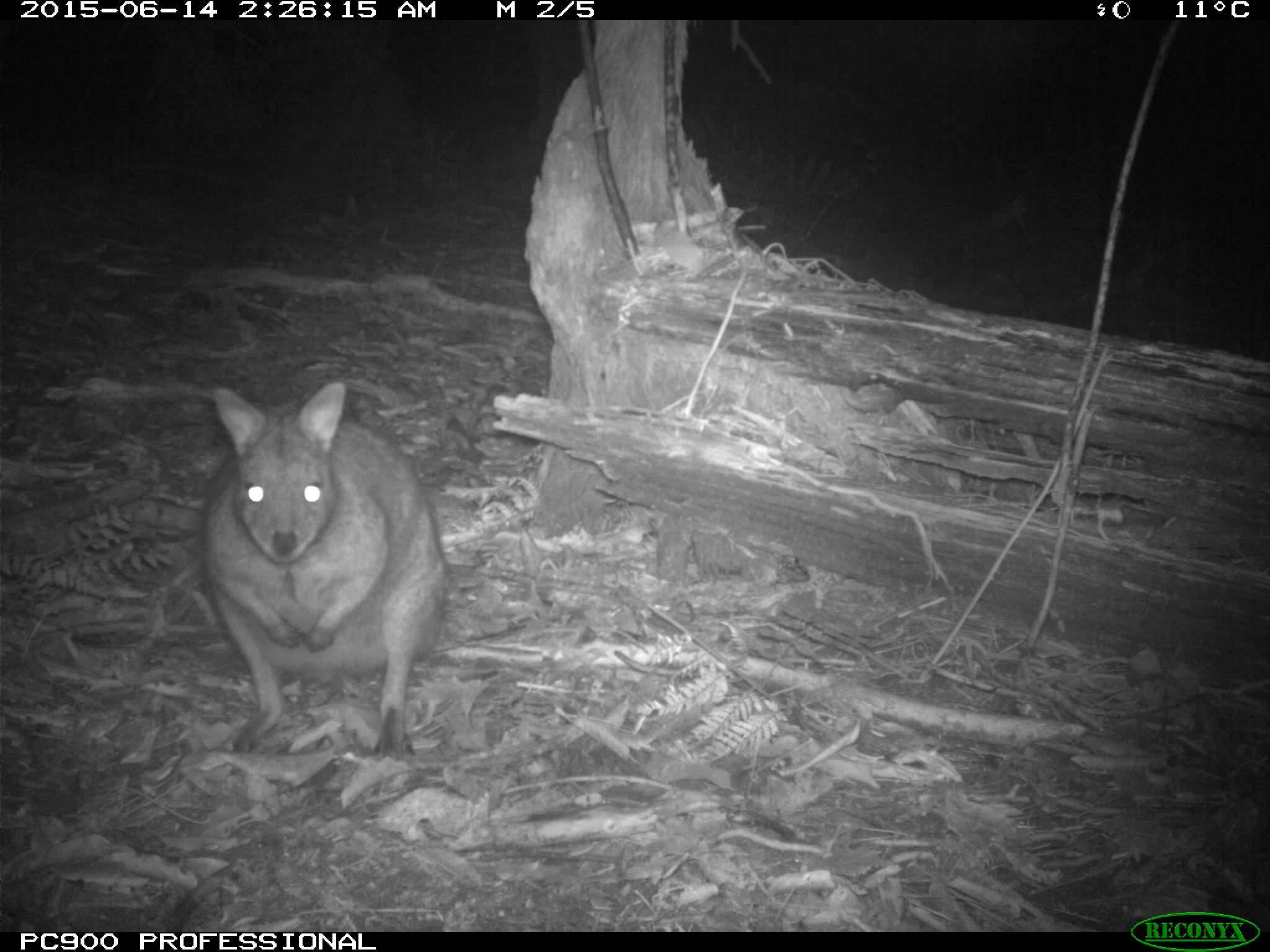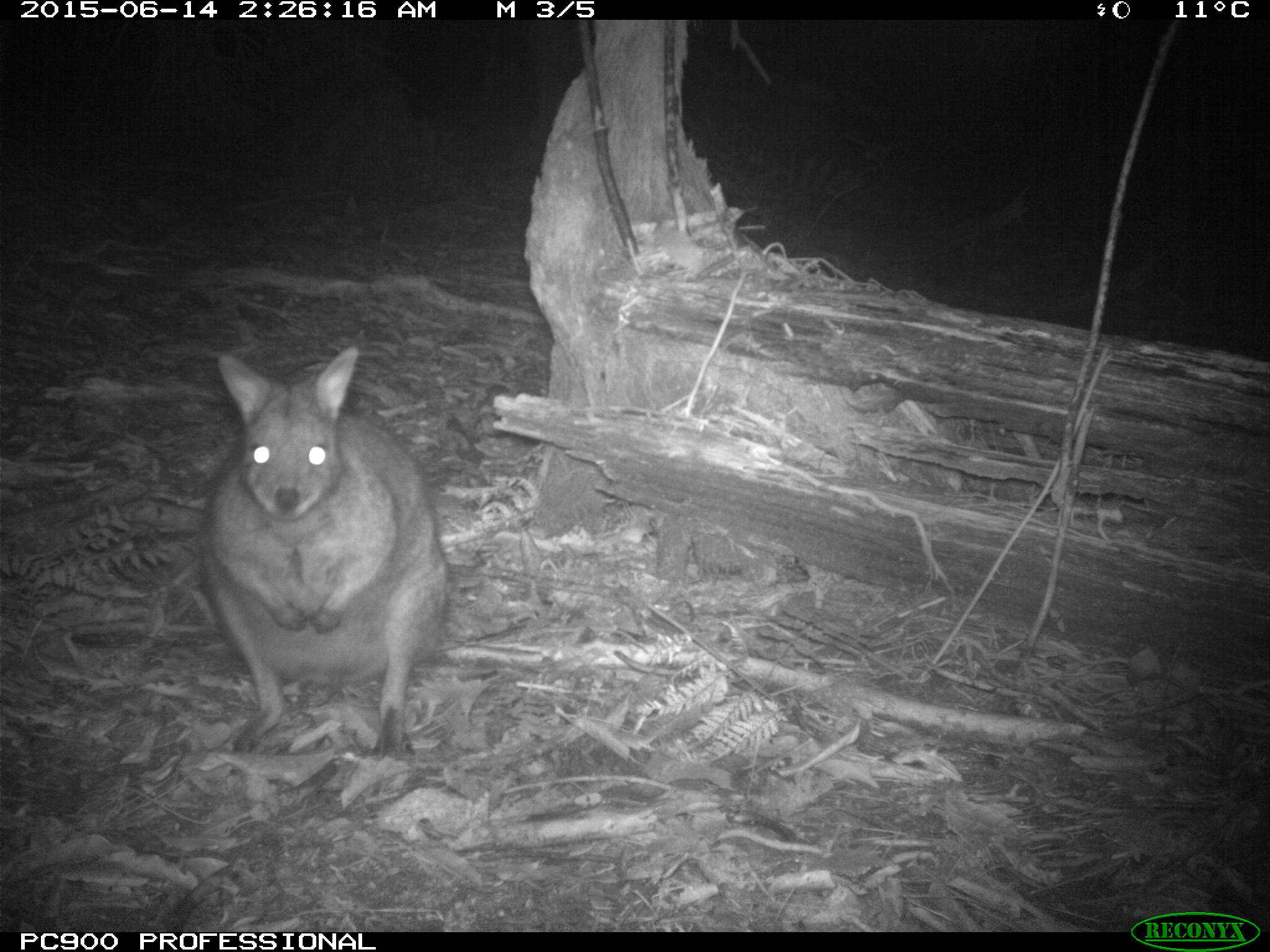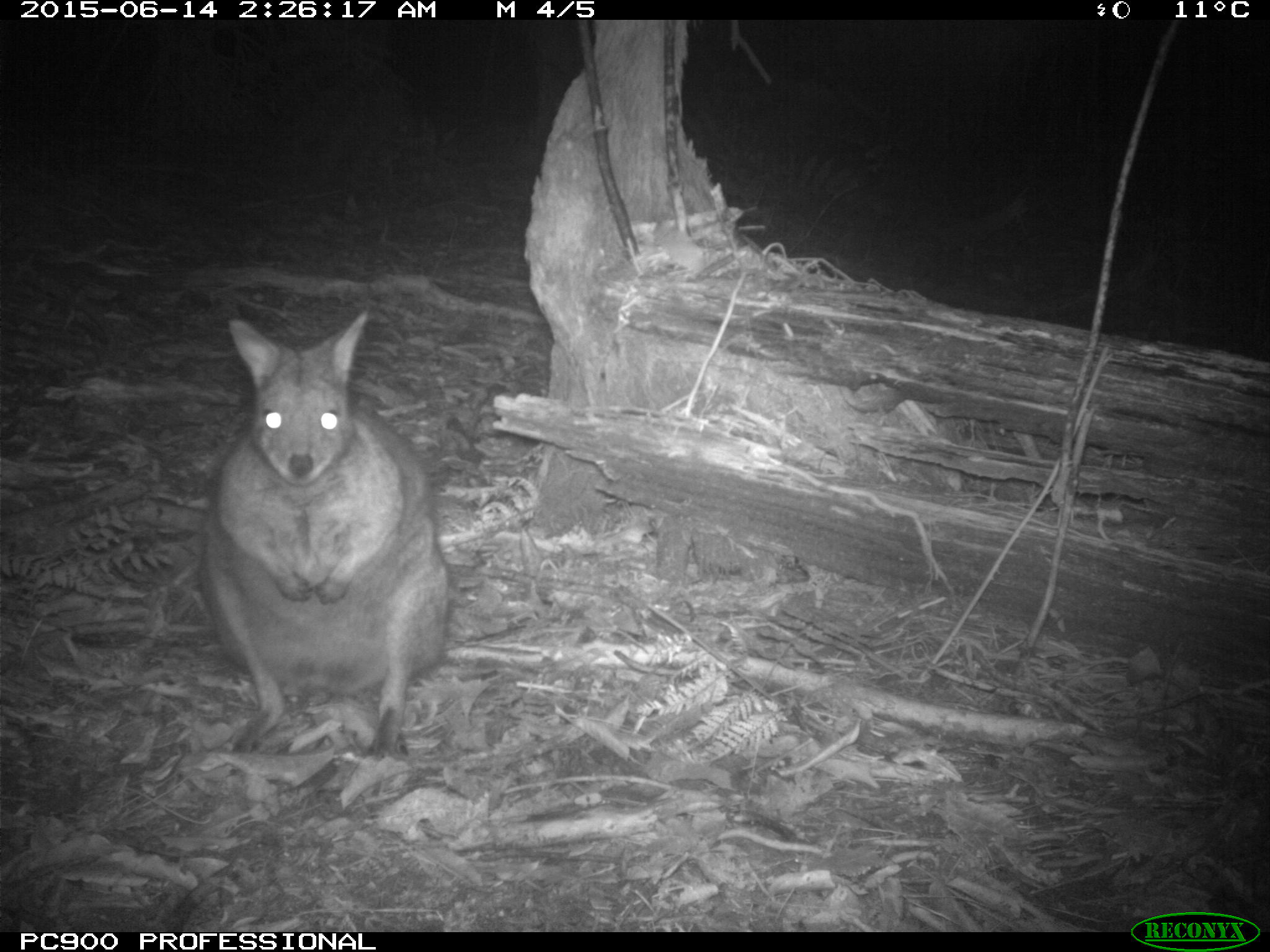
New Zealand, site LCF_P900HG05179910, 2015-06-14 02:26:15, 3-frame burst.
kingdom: Animalia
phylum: Chordata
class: Mammalia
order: Diprotodontia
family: Macropodidae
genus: Notamacropus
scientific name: Notamacropus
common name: wallaby